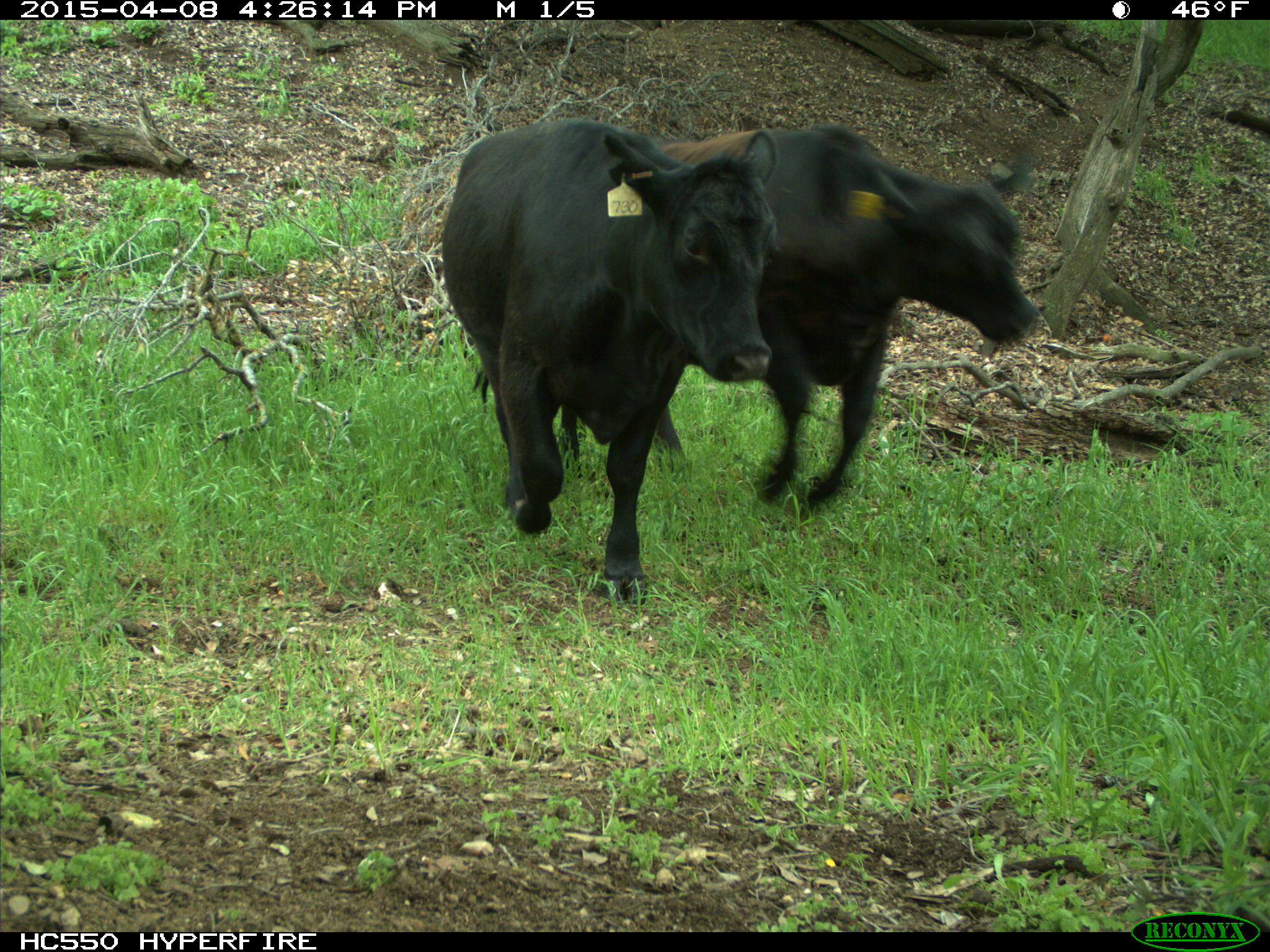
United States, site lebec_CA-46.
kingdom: Animalia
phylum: Chordata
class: Mammalia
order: Artiodactyla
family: Bovidae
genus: Bos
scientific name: Bos taurus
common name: domestic cow